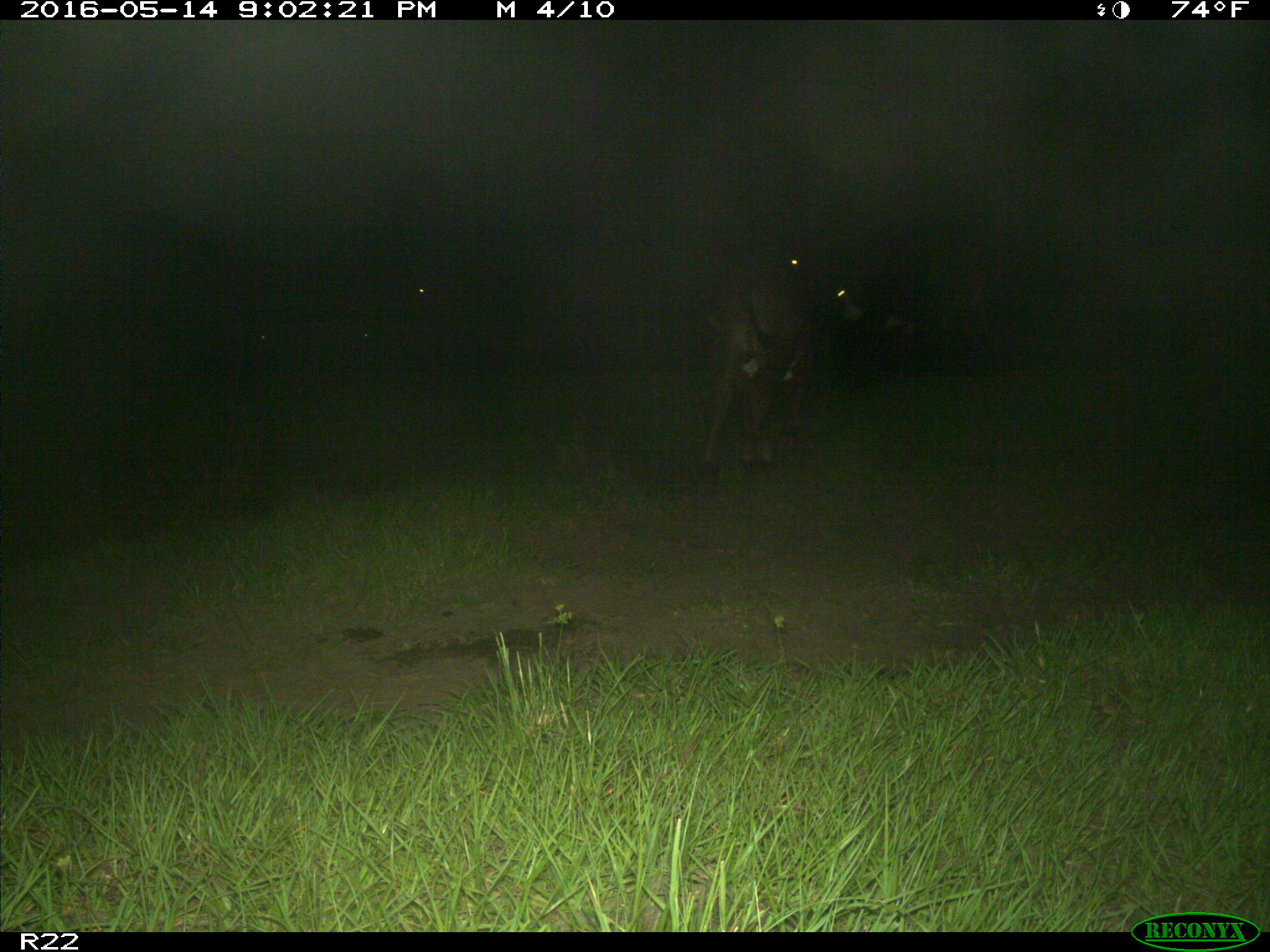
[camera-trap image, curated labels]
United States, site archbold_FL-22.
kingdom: Animalia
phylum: Chordata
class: Mammalia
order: Artiodactyla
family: Bovidae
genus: Bos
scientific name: Bos taurus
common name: domestic cow